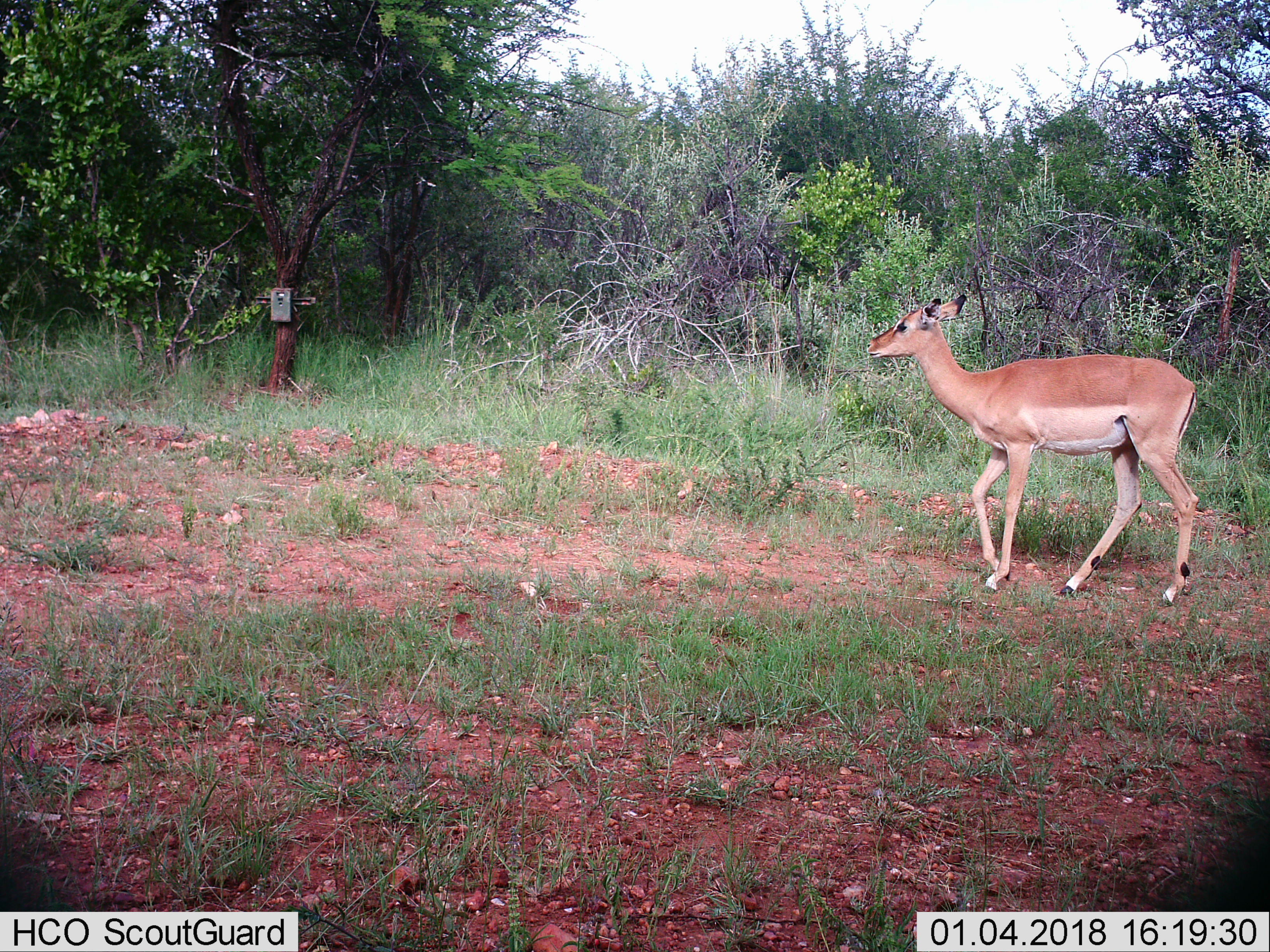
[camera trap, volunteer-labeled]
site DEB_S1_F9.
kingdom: Animalia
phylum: Chordata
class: Mammalia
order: Artiodactyla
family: Bovidae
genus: Aepyceros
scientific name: Aepyceros melampus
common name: impala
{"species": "impala (Aepyceros melampus)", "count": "1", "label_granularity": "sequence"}